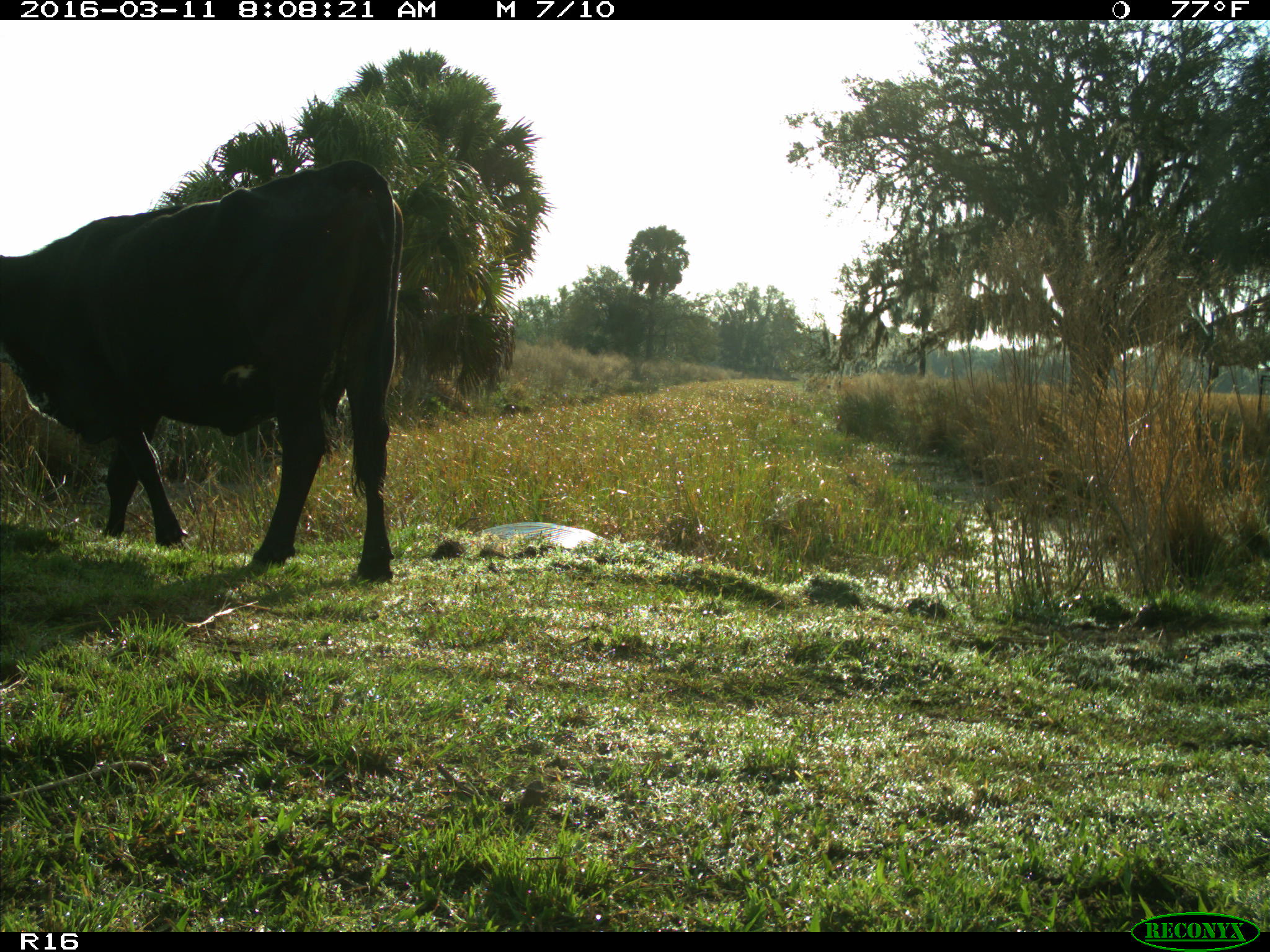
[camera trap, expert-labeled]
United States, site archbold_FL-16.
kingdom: Animalia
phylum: Chordata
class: Mammalia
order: Artiodactyla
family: Bovidae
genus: Bos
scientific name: Bos taurus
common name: domestic cow